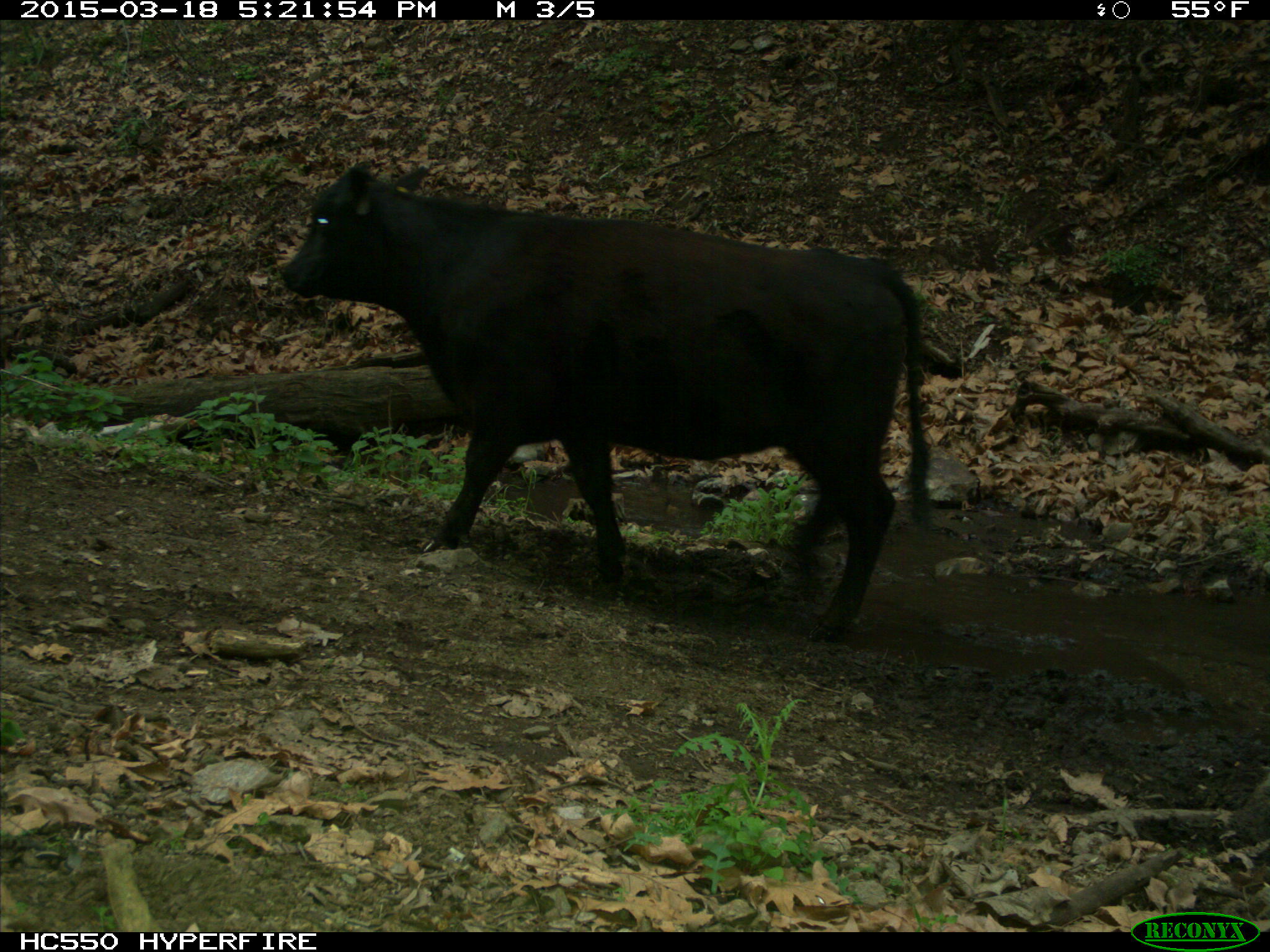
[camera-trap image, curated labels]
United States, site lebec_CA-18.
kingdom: Animalia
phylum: Chordata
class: Mammalia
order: Artiodactyla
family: Bovidae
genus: Bos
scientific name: Bos taurus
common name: domestic cow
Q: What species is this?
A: Bos taurus (domestic cow).